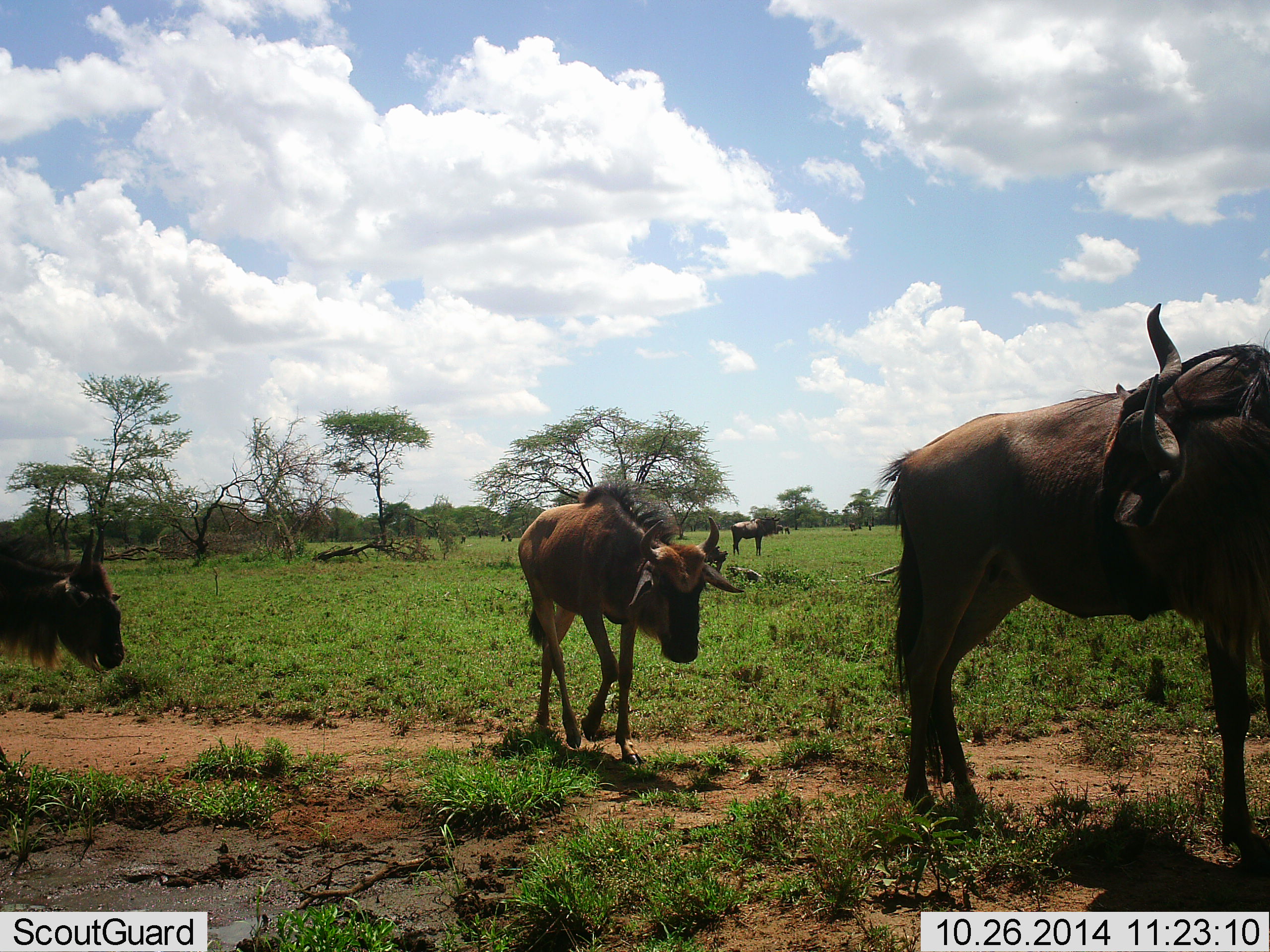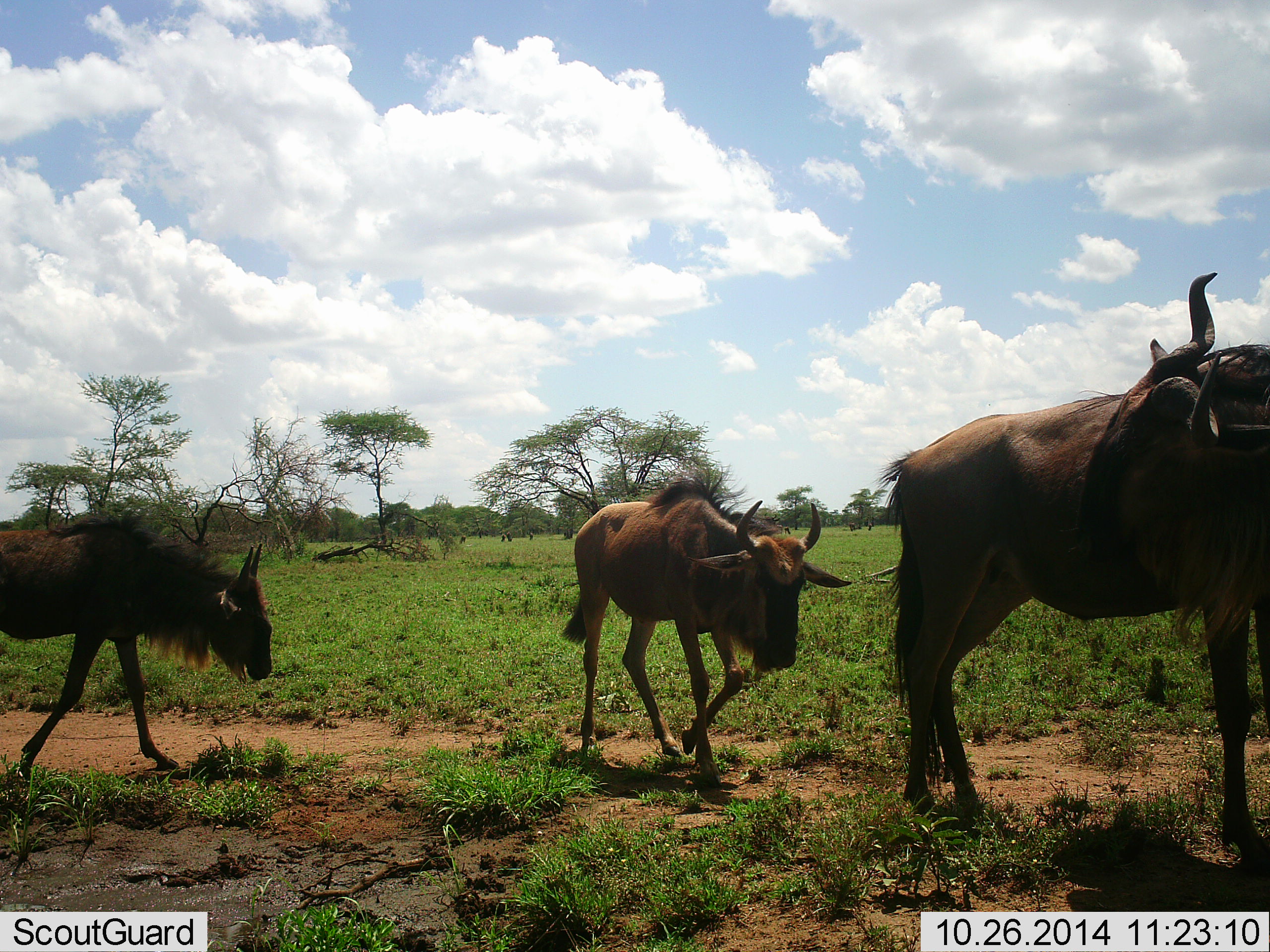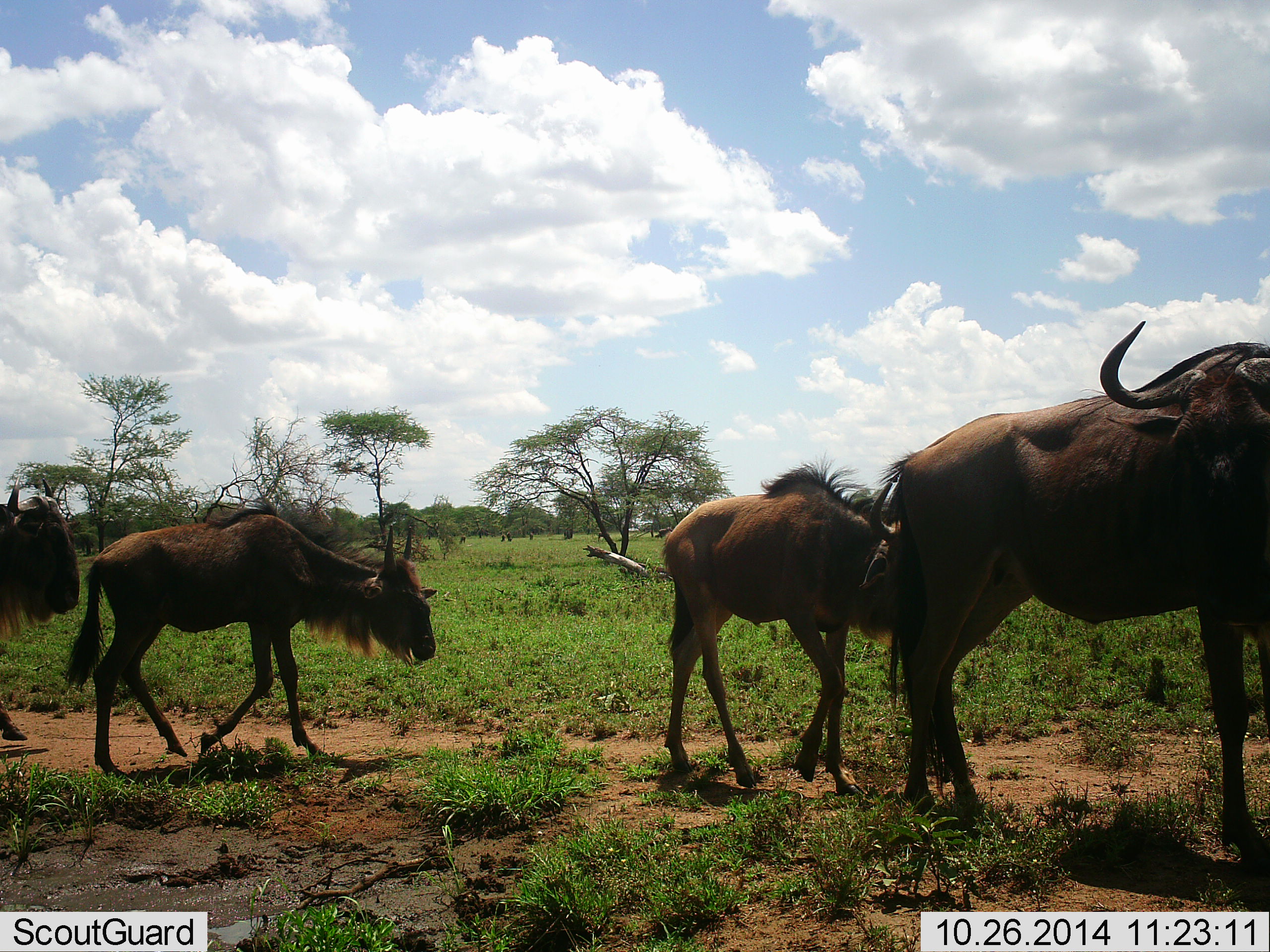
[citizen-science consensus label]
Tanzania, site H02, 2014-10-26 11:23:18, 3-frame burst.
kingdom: Animalia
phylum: Chordata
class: Mammalia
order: Artiodactyla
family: Bovidae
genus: Connochaetes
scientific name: Connochaetes taurinus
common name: blue wildebeest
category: wildebeest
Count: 5.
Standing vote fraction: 50%.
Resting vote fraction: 0%.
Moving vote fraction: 100%.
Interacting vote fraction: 0%.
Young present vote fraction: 60%.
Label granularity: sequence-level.